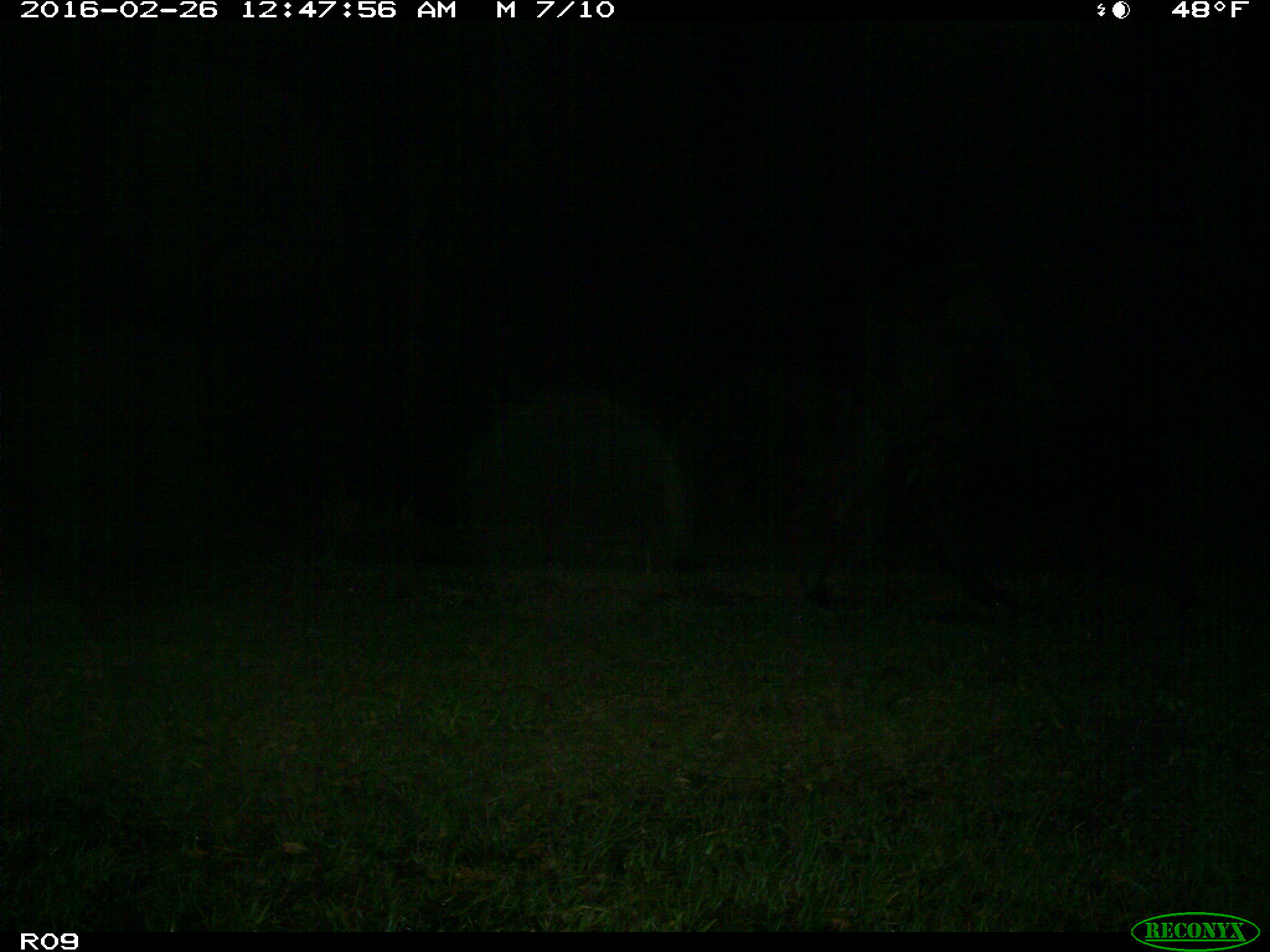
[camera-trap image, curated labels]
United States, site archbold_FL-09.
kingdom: Animalia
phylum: Chordata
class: Mammalia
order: Artiodactyla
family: Bovidae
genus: Bos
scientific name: Bos taurus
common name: domestic cow